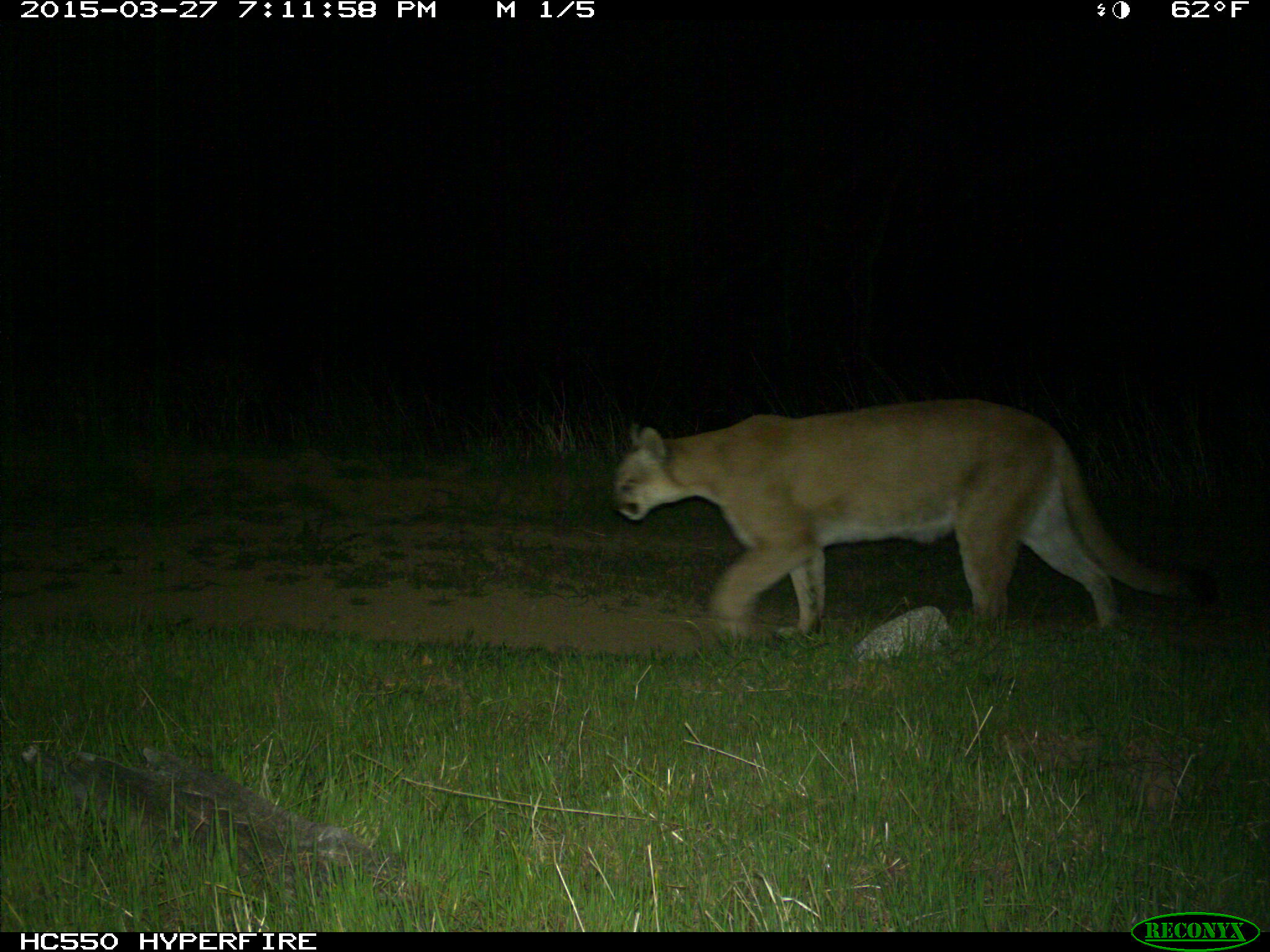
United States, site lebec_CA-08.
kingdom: Animalia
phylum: Chordata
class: Mammalia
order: Carnivora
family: Felidae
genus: Puma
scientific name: Puma concolor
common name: mountain lion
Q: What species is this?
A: Puma concolor (mountain lion).